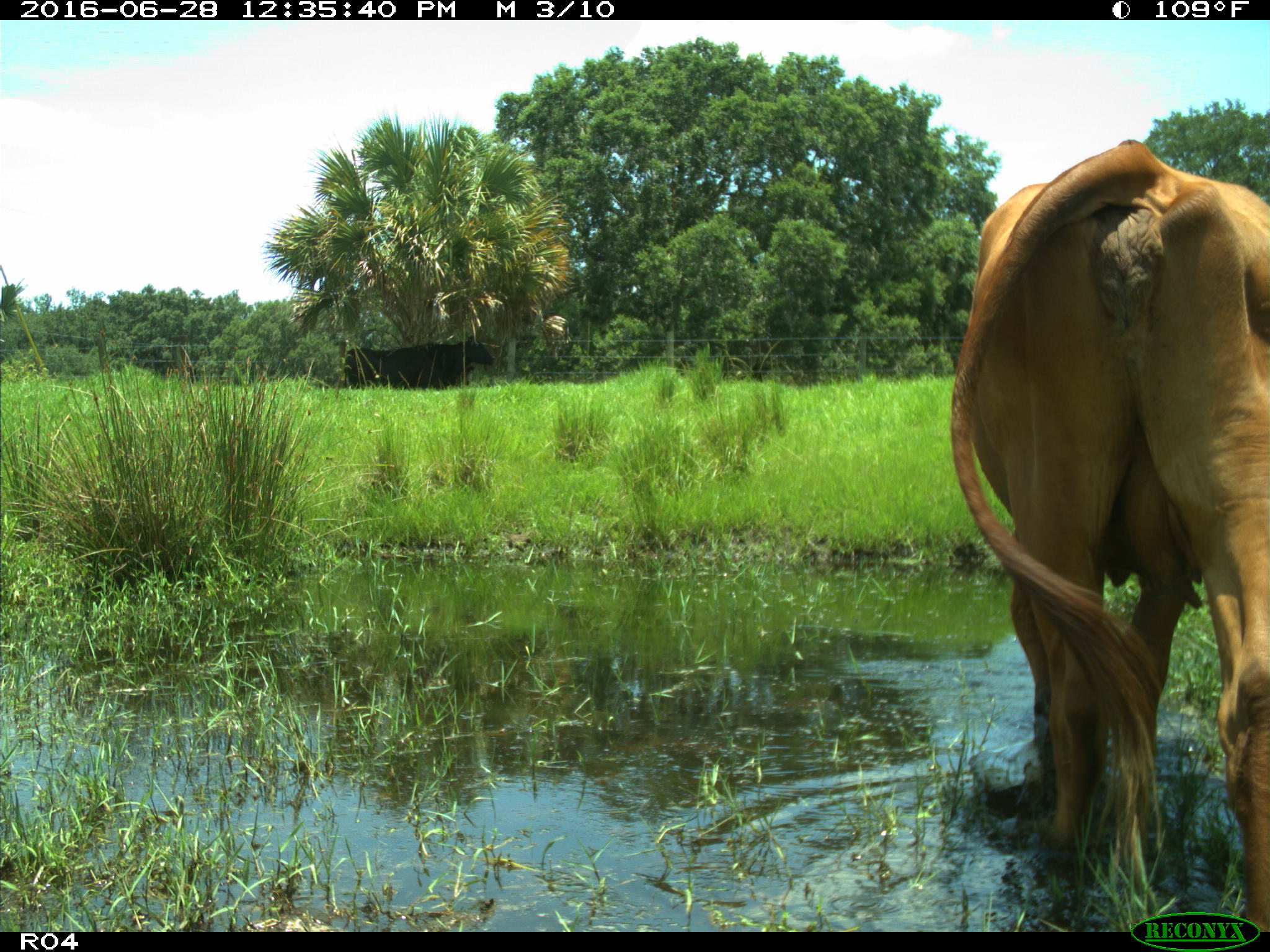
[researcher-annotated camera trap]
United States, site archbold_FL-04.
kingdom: Animalia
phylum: Chordata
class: Mammalia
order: Artiodactyla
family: Bovidae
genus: Bos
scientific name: Bos taurus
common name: domestic cow